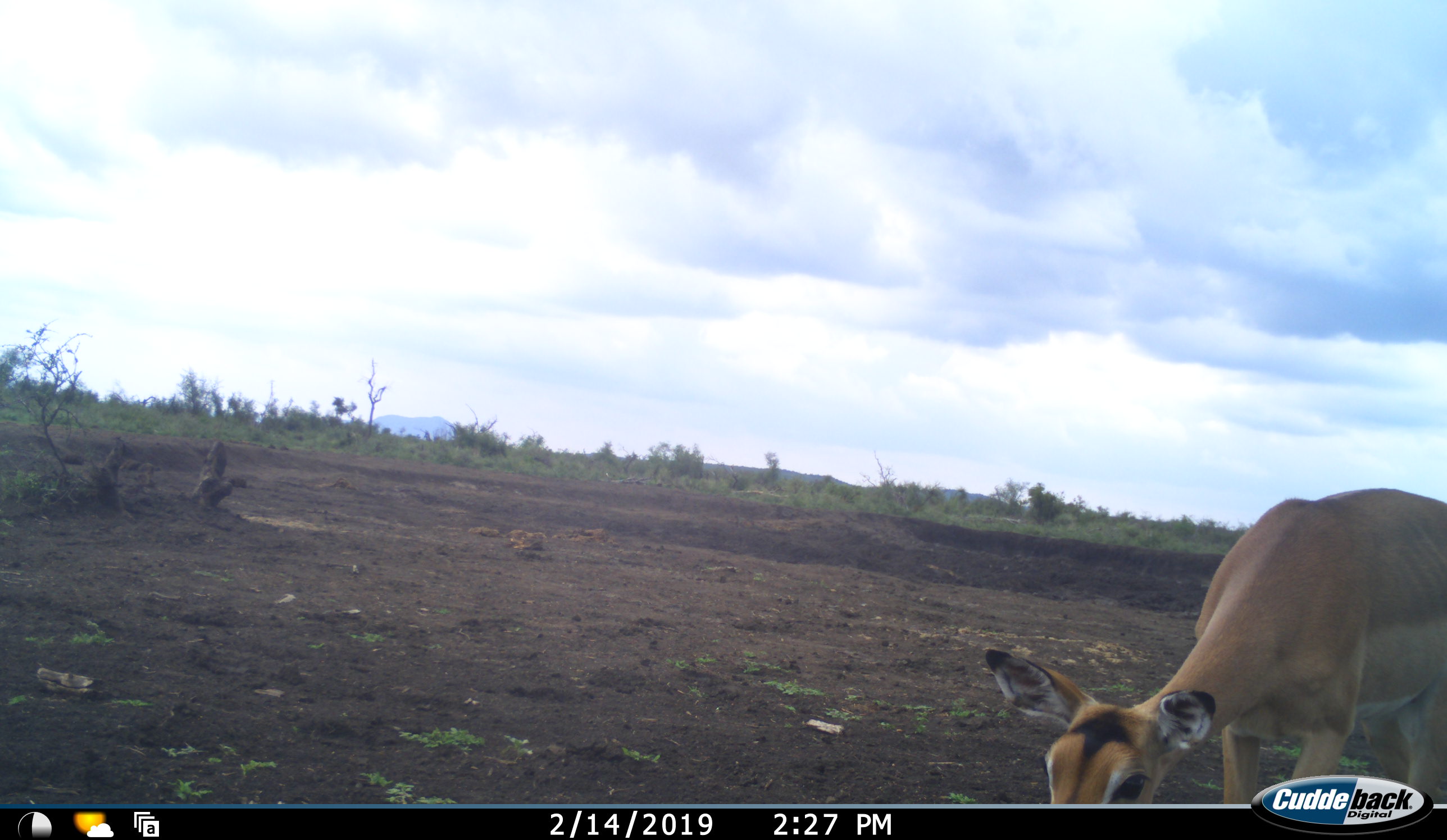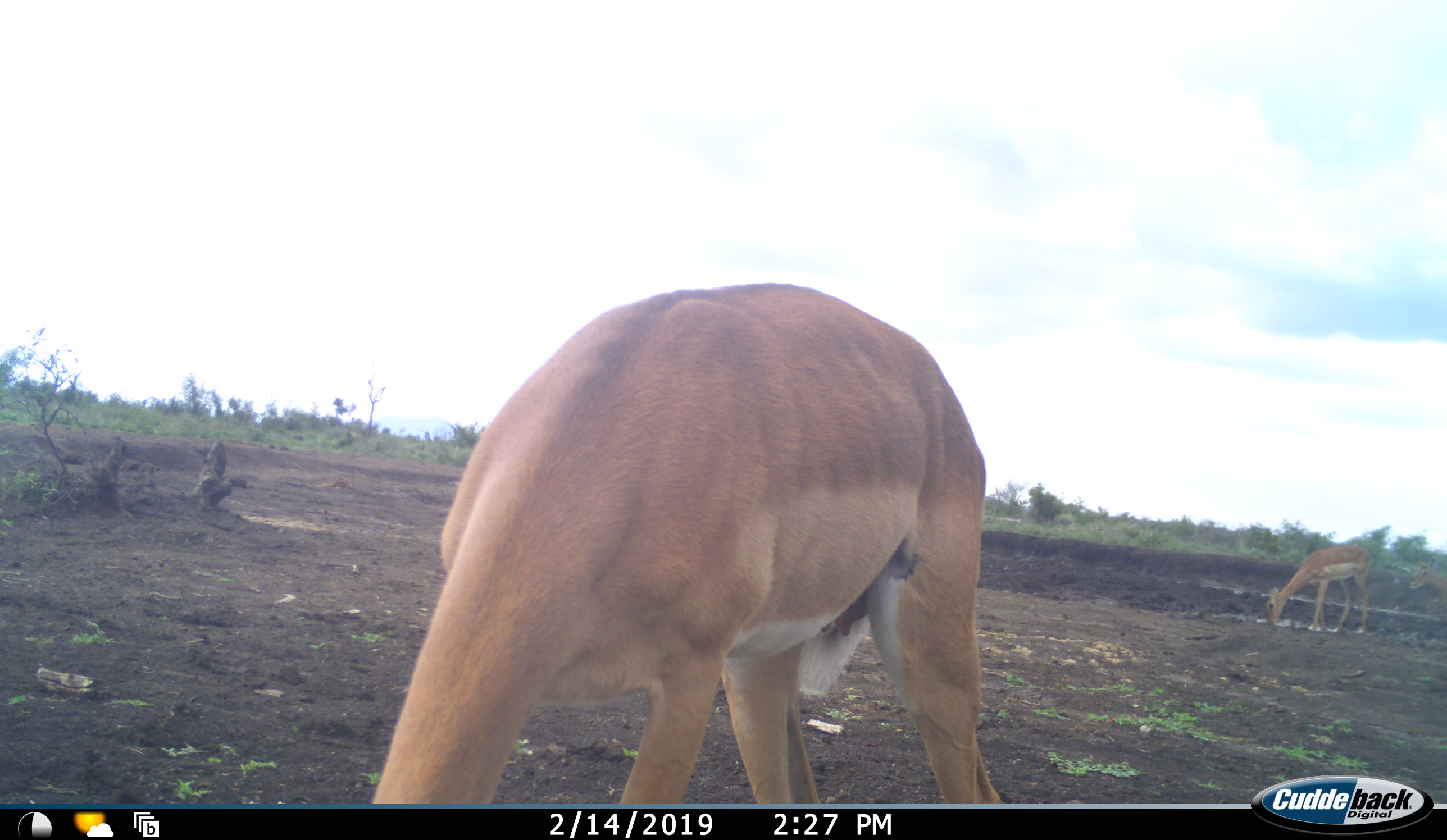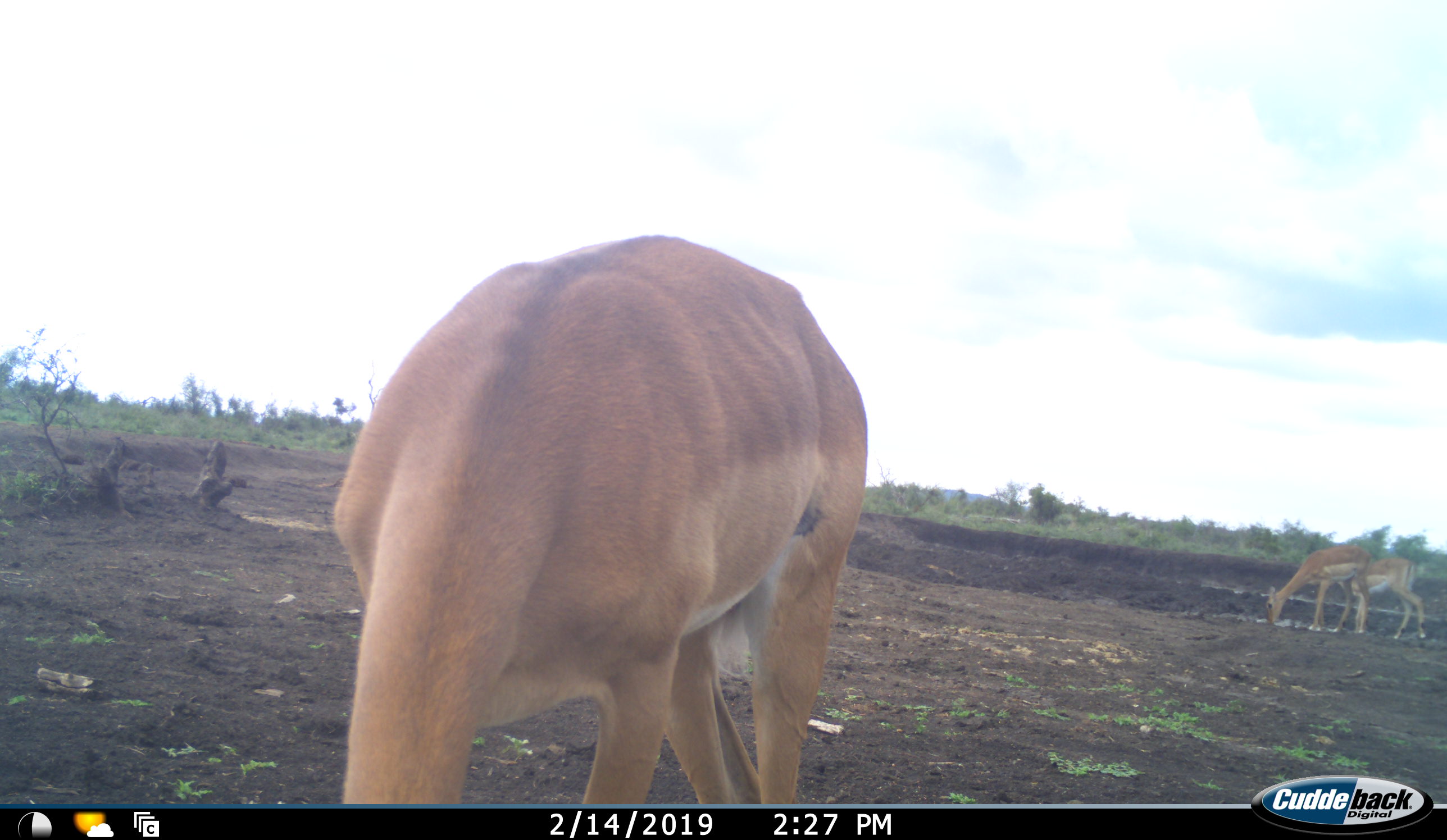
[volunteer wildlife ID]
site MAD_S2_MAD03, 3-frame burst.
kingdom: Animalia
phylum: Chordata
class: Mammalia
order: Artiodactyla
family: Bovidae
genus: Aepyceros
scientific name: Aepyceros melampus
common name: impala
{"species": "impala (Aepyceros melampus)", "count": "3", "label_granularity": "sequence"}